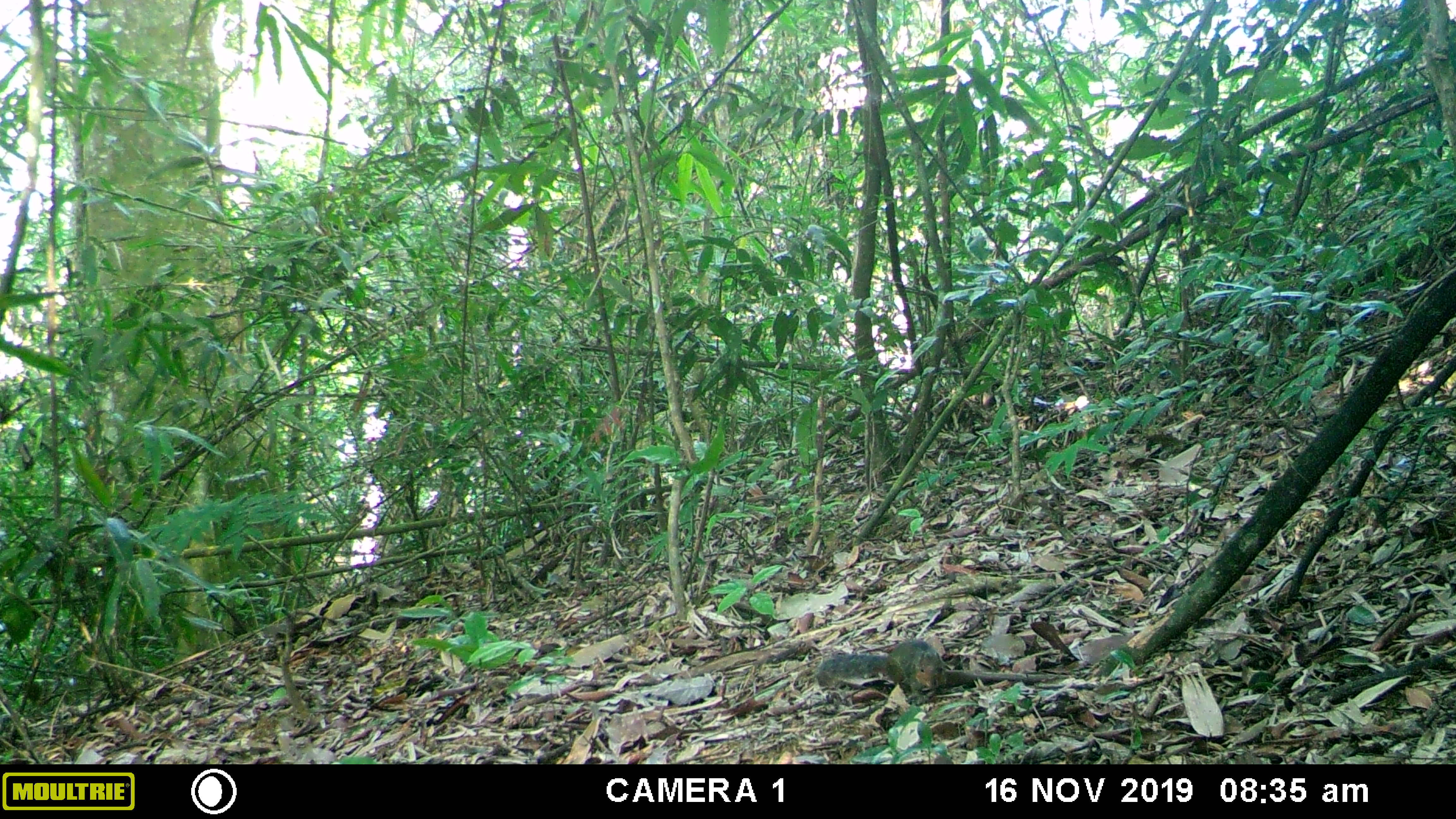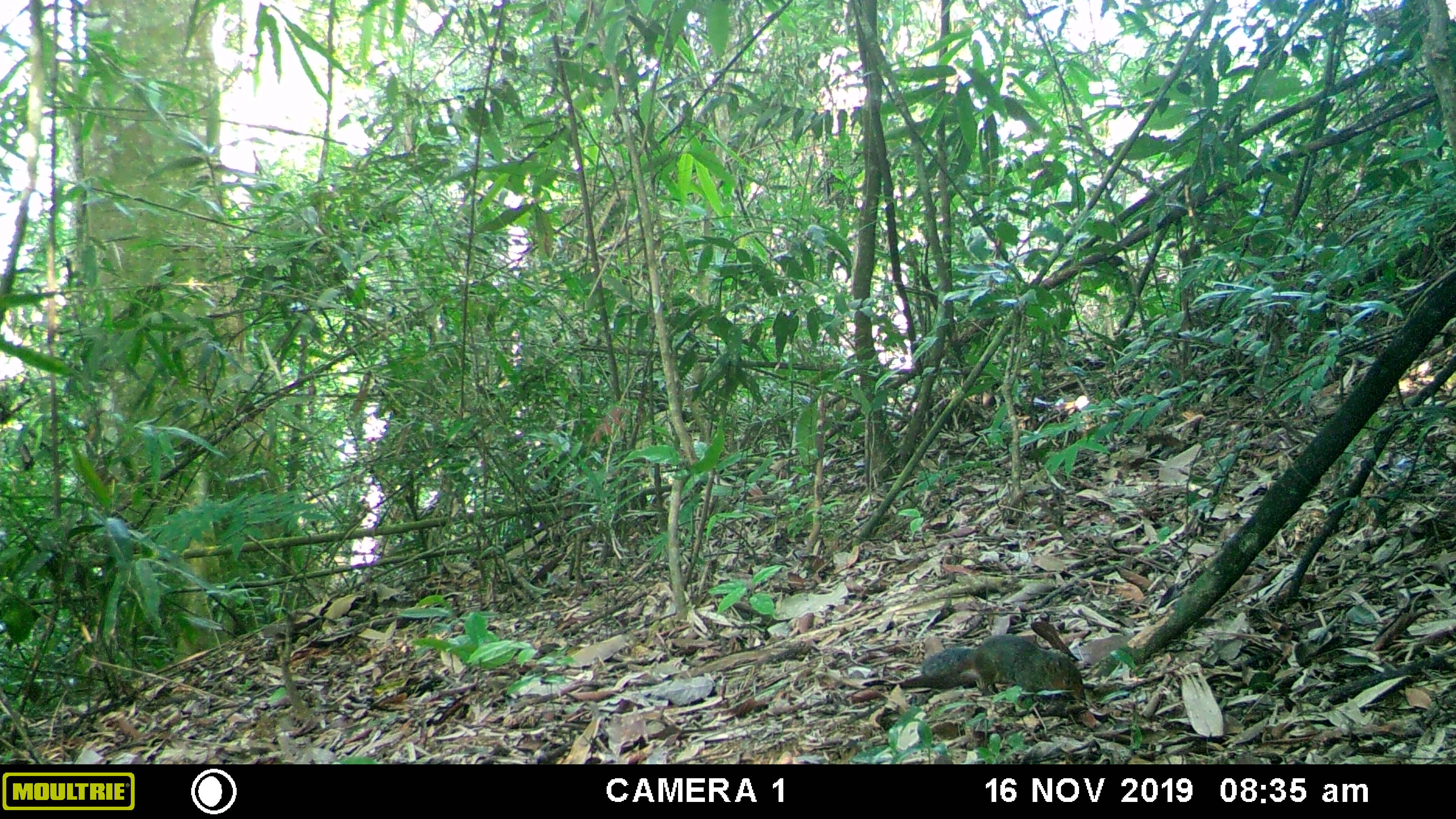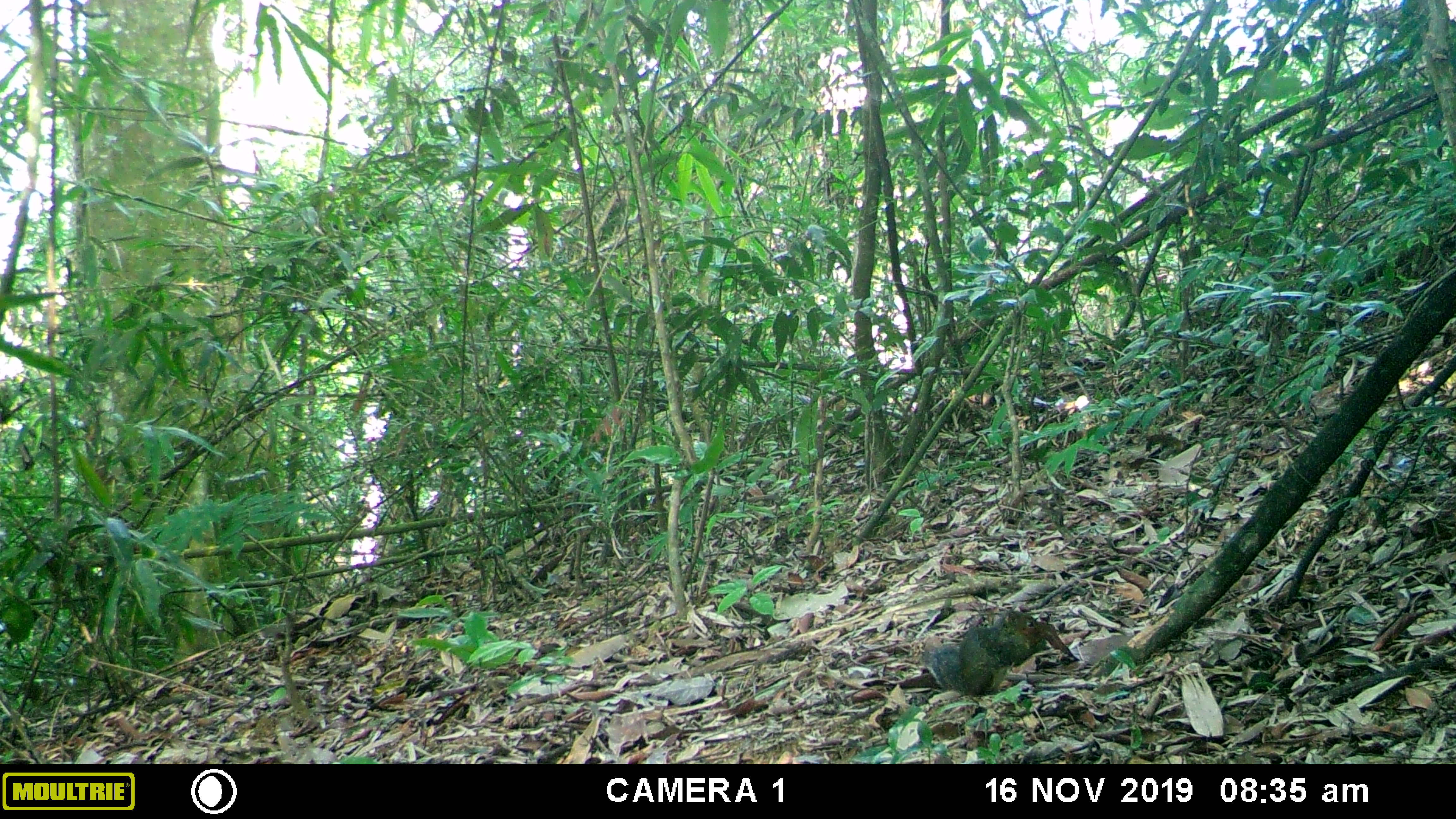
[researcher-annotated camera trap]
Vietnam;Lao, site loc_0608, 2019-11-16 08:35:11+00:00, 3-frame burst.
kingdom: Animalia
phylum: Chordata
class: Mammalia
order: Rodentia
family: Sciuridae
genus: Dremomys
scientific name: Dremomys rufigenis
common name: red-cheeked squirrel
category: red cheeked squirrel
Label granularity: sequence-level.